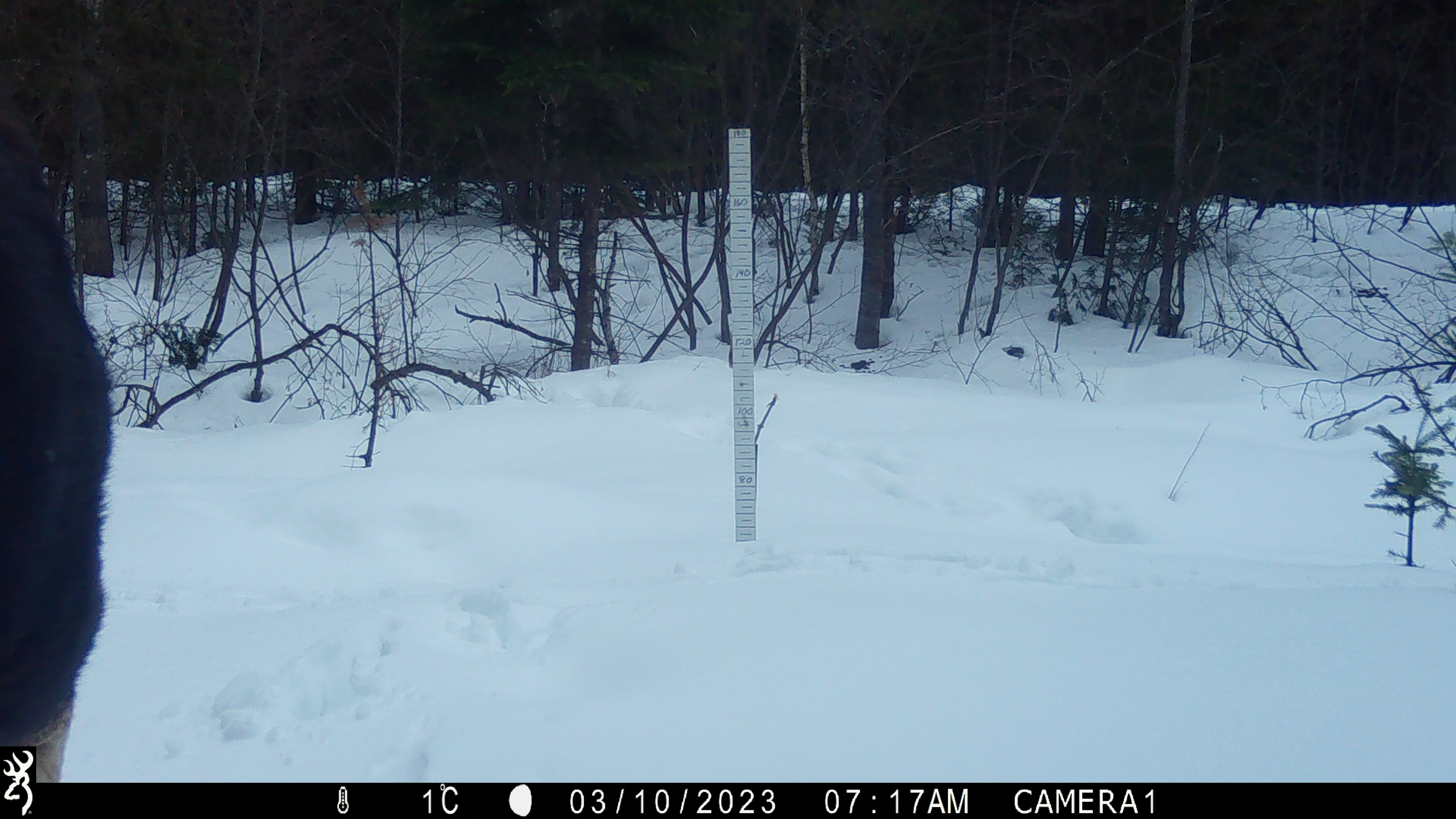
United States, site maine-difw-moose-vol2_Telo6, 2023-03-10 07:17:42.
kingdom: Animalia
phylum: Chordata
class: Mammalia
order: Artiodactyla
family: Cervidae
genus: Alces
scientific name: Alces alces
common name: moose